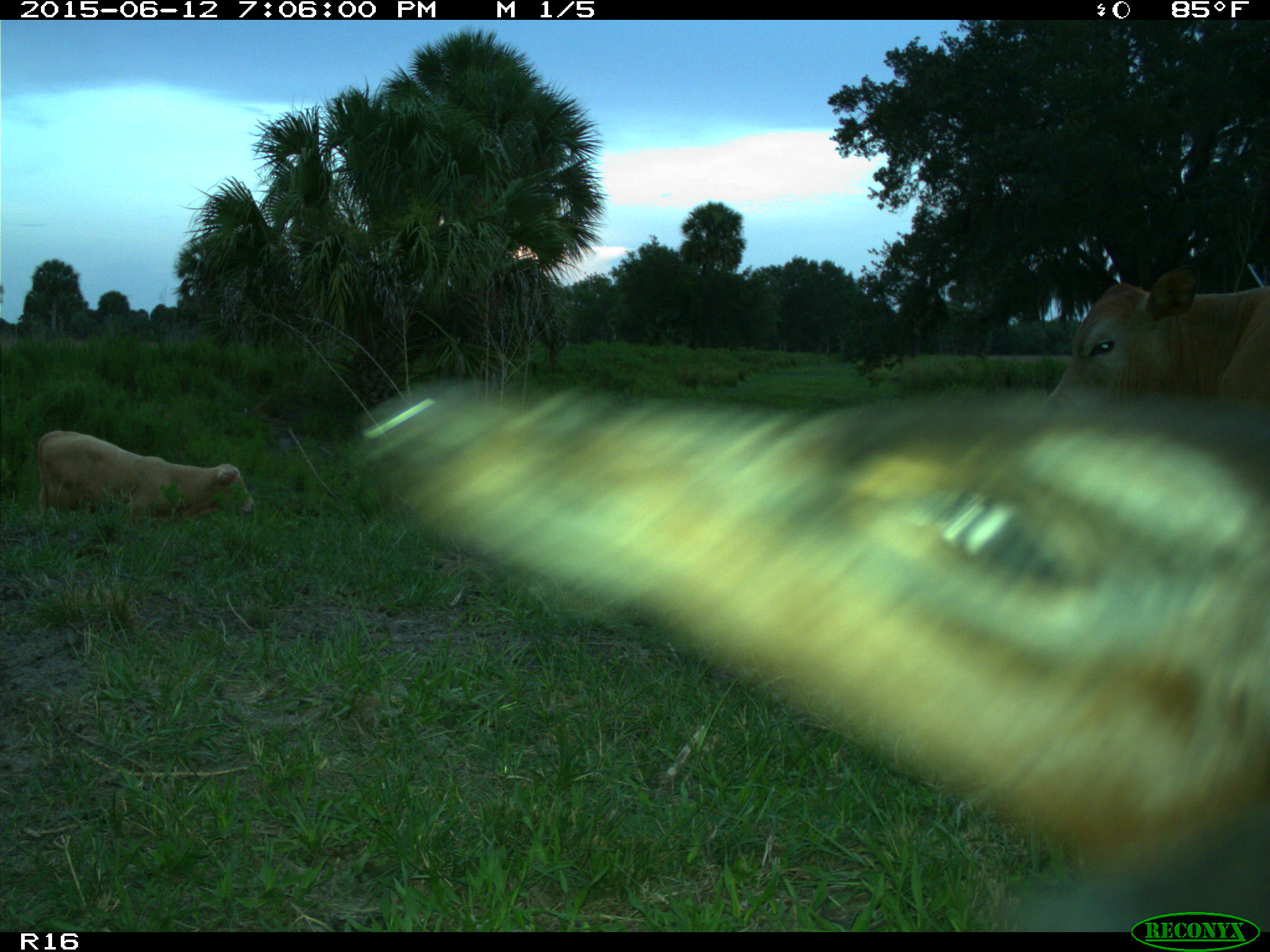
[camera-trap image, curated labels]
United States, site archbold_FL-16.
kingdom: Animalia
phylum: Chordata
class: Mammalia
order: Artiodactyla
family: Bovidae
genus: Bos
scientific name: Bos taurus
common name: domestic cow